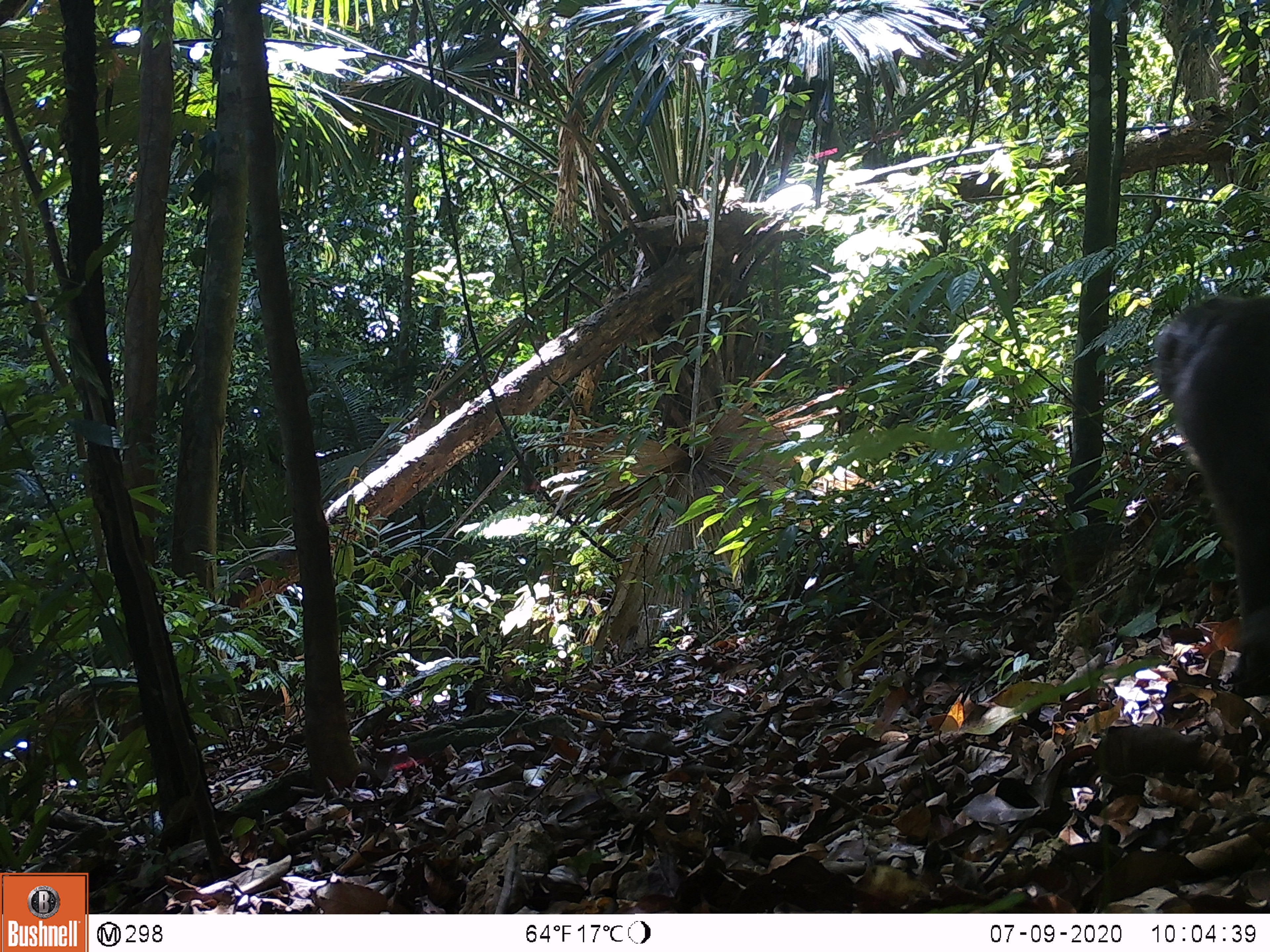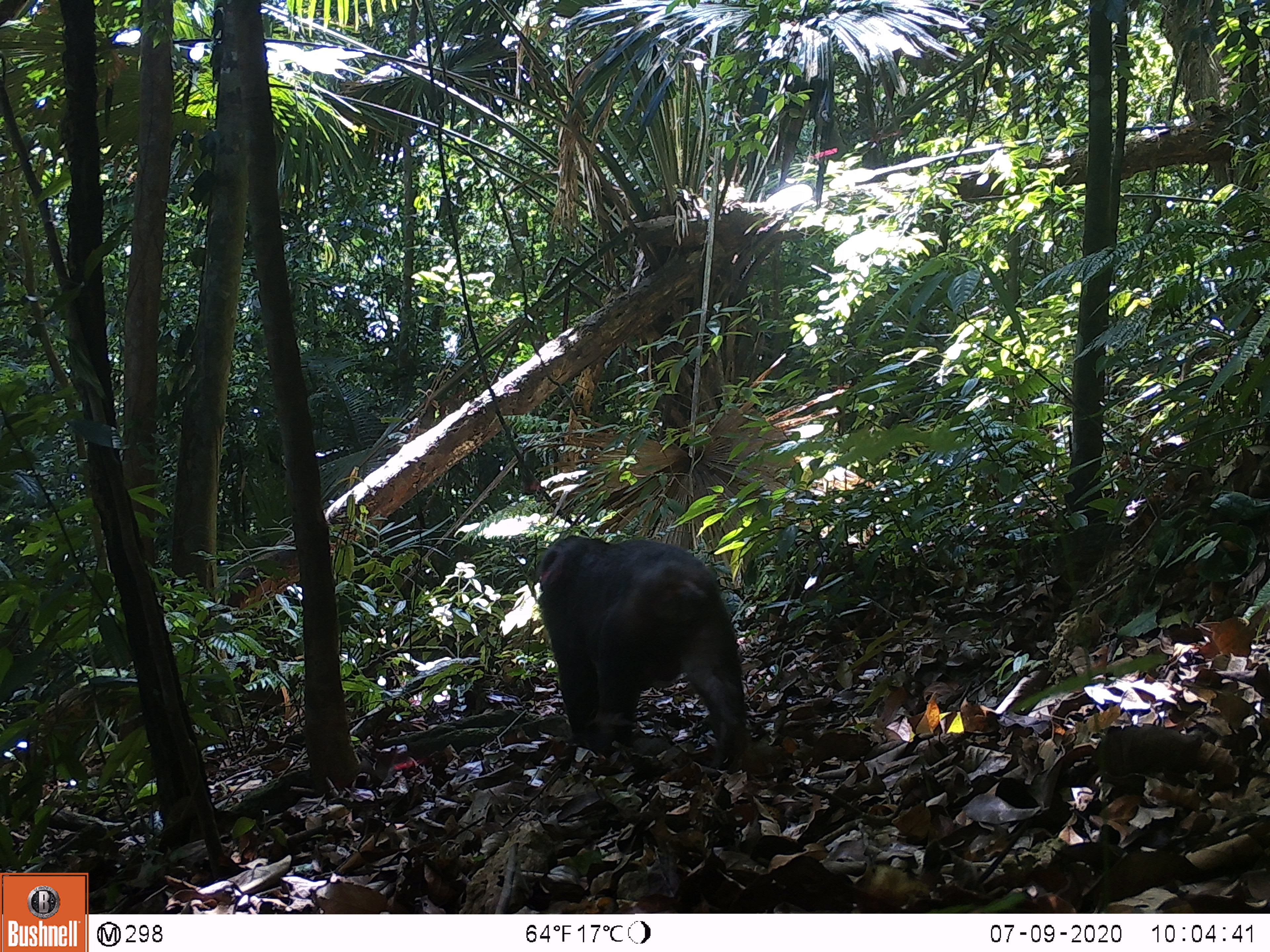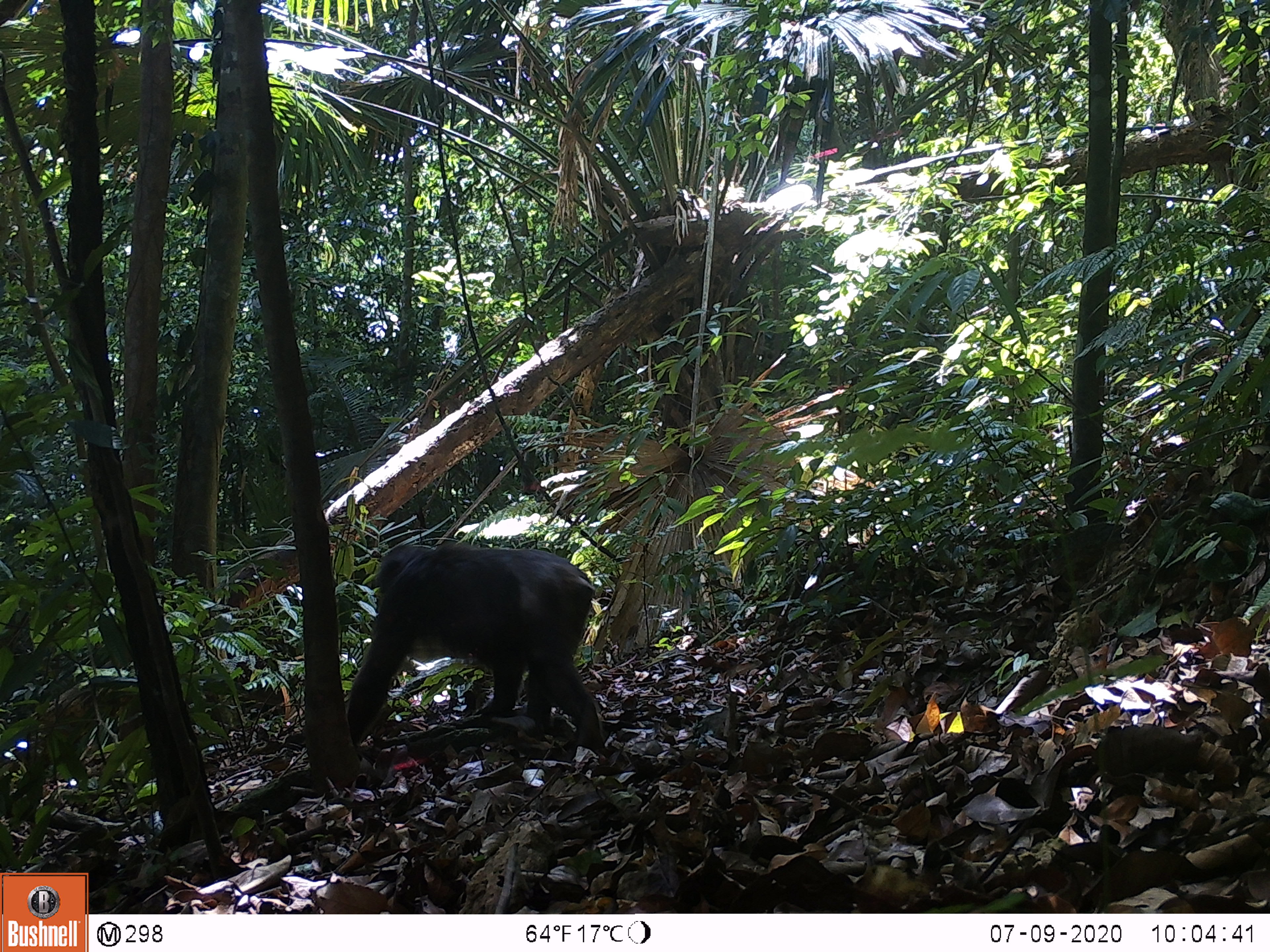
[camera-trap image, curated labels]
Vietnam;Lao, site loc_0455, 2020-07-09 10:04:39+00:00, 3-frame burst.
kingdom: Animalia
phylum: Chordata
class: Mammalia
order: Primates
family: Cercopithecidae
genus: Macaca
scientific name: Macaca arctoides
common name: stump-tailed macaque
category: stump tailed macaque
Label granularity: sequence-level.